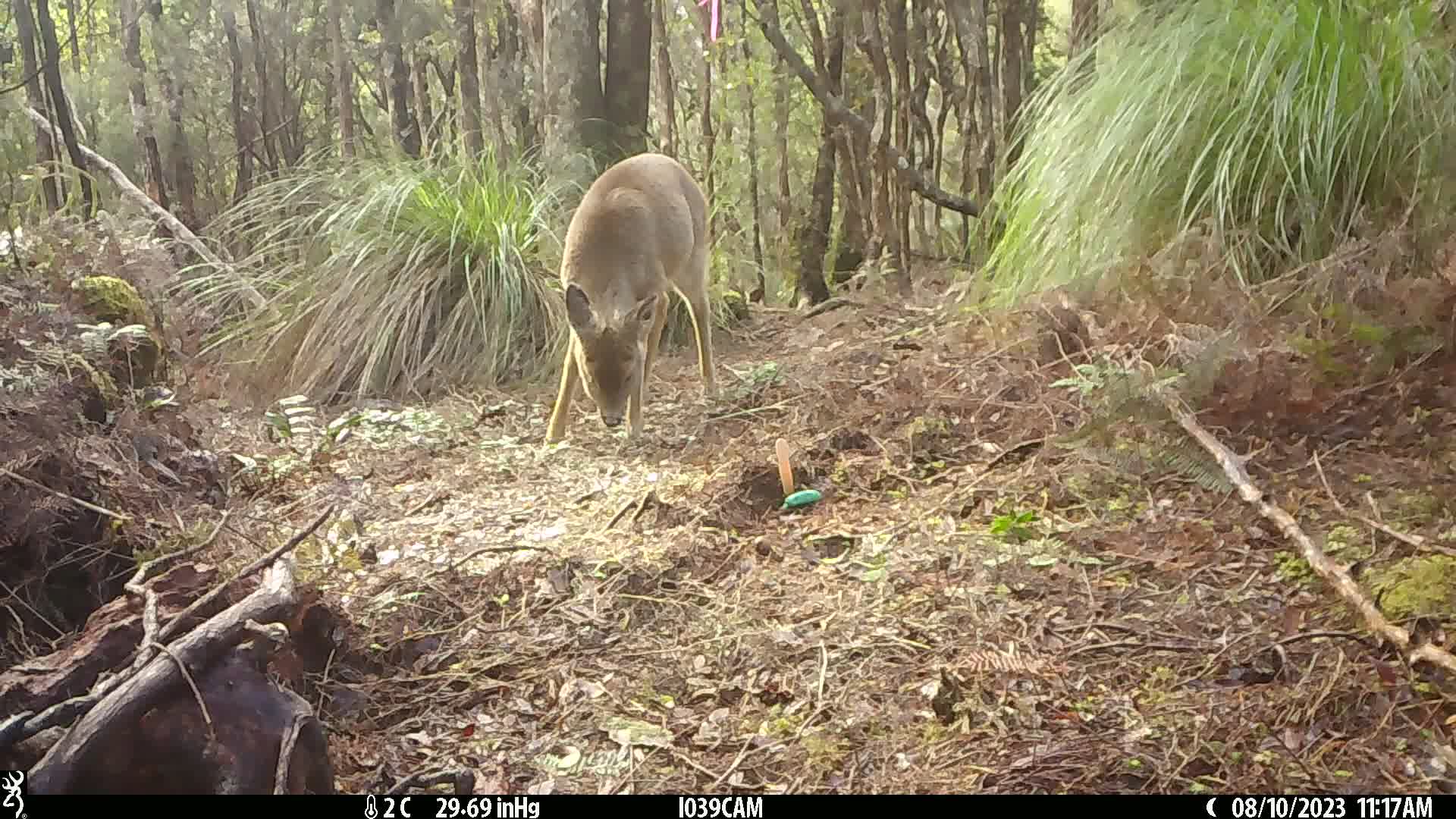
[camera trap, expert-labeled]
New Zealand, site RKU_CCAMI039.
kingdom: Animalia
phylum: Chordata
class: Mammalia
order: Artiodactyla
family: Cervidae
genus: Odocoileus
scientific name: Odocoileus virginianus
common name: white-tailed deer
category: white tailed deer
White tailed deer (white-tailed deer) (Odocoileus virginianus).